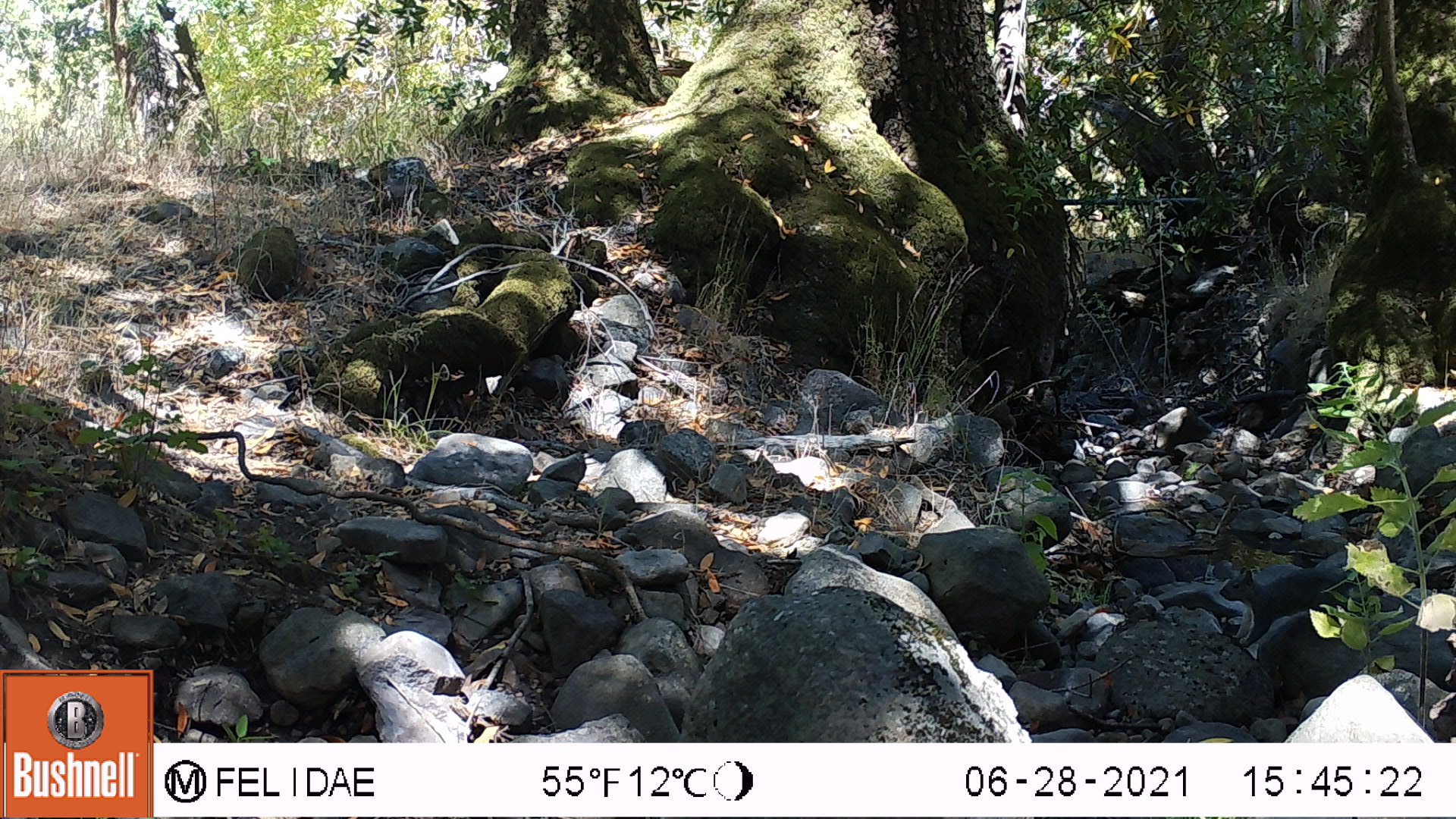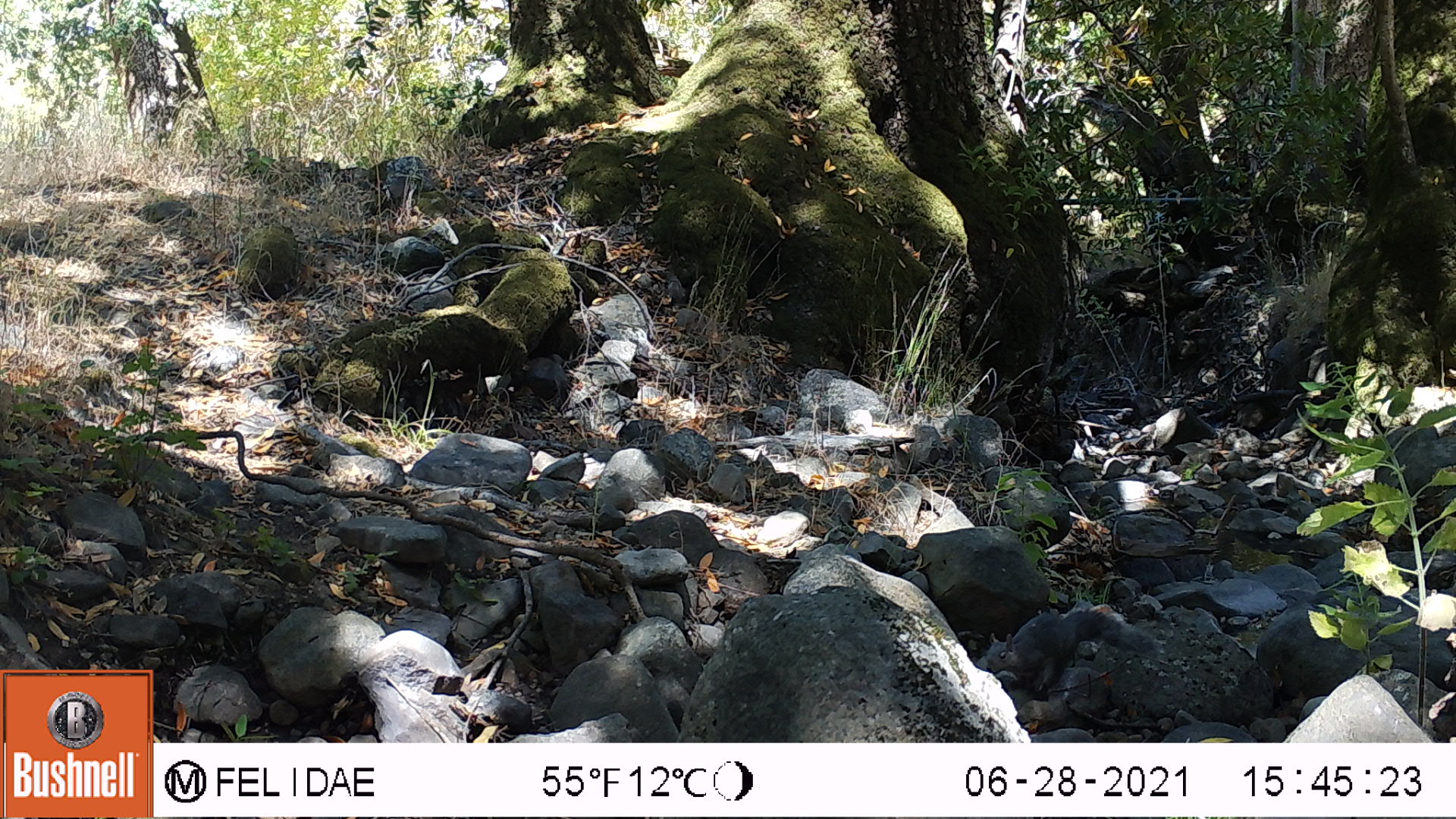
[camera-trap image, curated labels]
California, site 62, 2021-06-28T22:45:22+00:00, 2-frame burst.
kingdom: Animalia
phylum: Chordata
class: Mammalia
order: Rodentia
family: Sciuridae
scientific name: Sciuridae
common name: squirrel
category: unknown squirrel